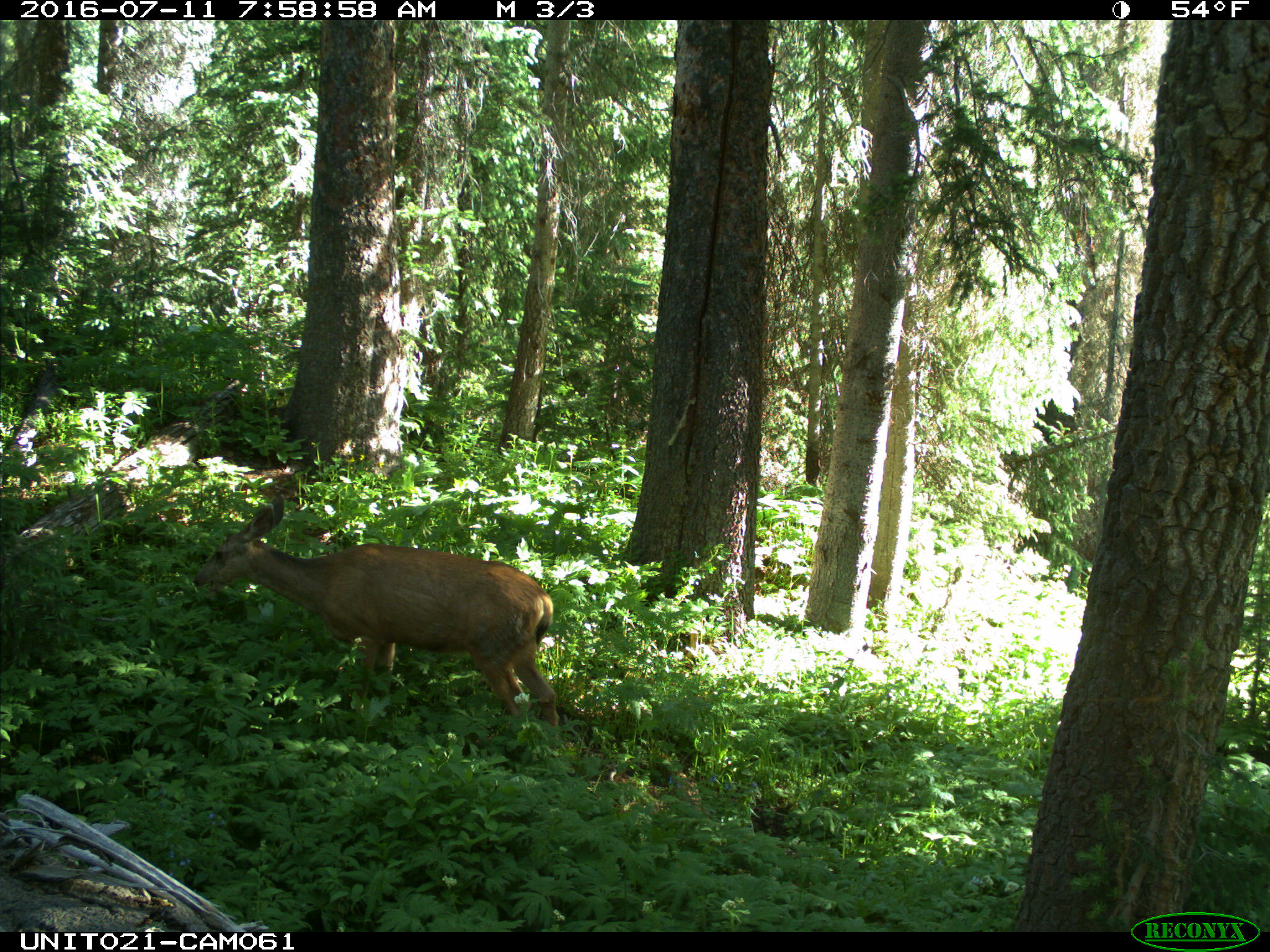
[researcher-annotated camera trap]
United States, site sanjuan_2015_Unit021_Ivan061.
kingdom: Animalia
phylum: Chordata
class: Mammalia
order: Artiodactyla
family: Cervidae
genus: Odocoileus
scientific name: Odocoileus hemionus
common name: mule deer